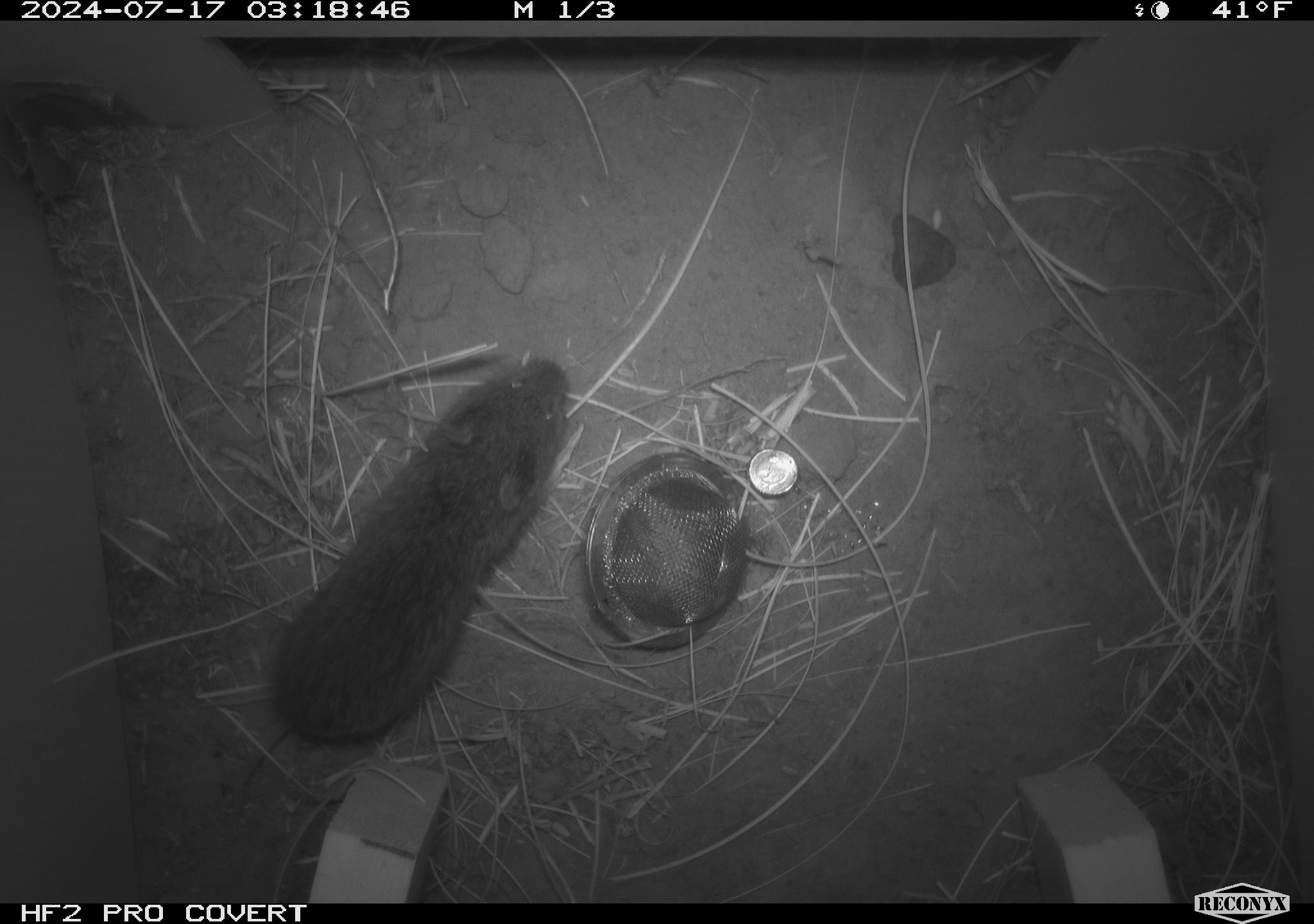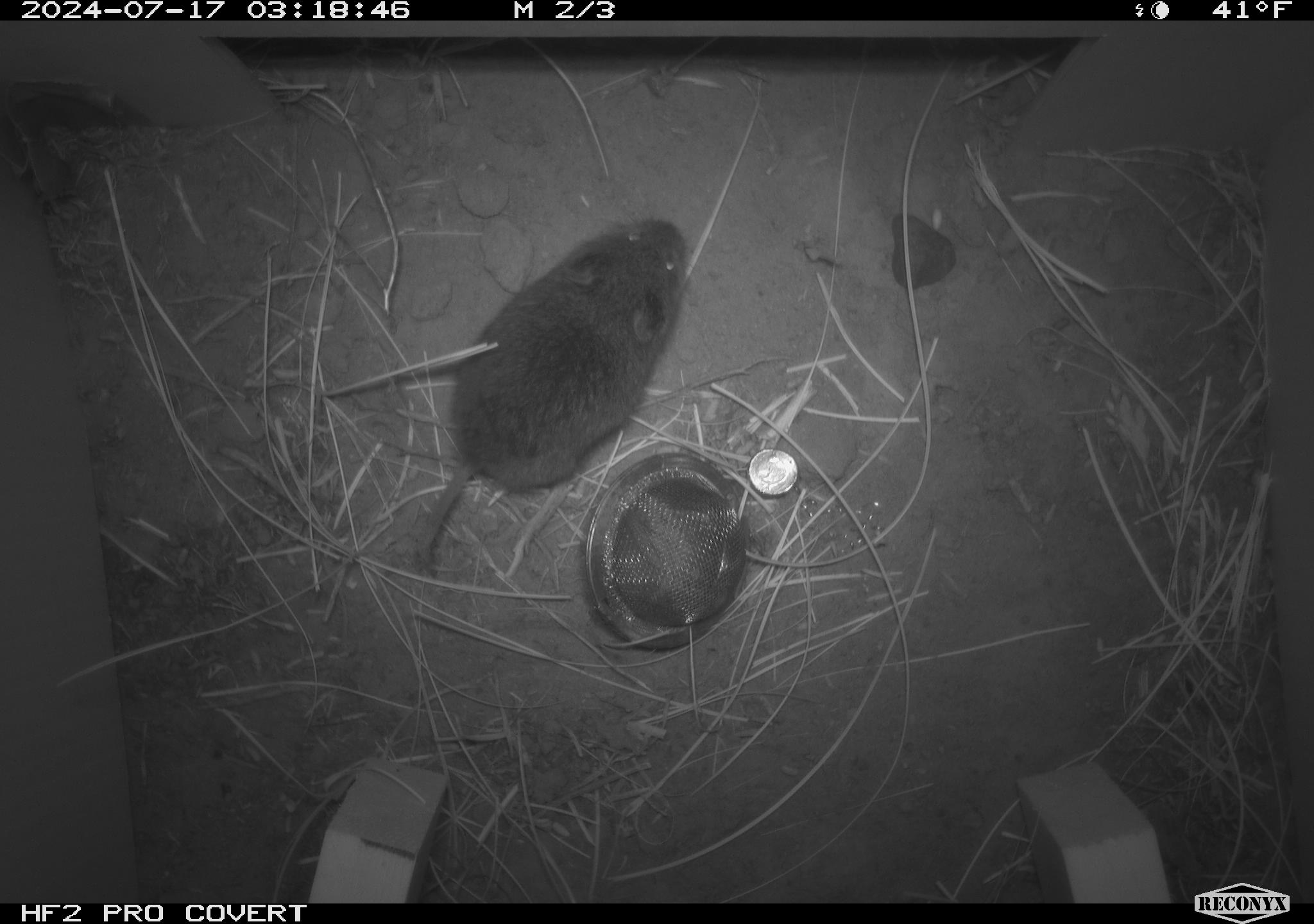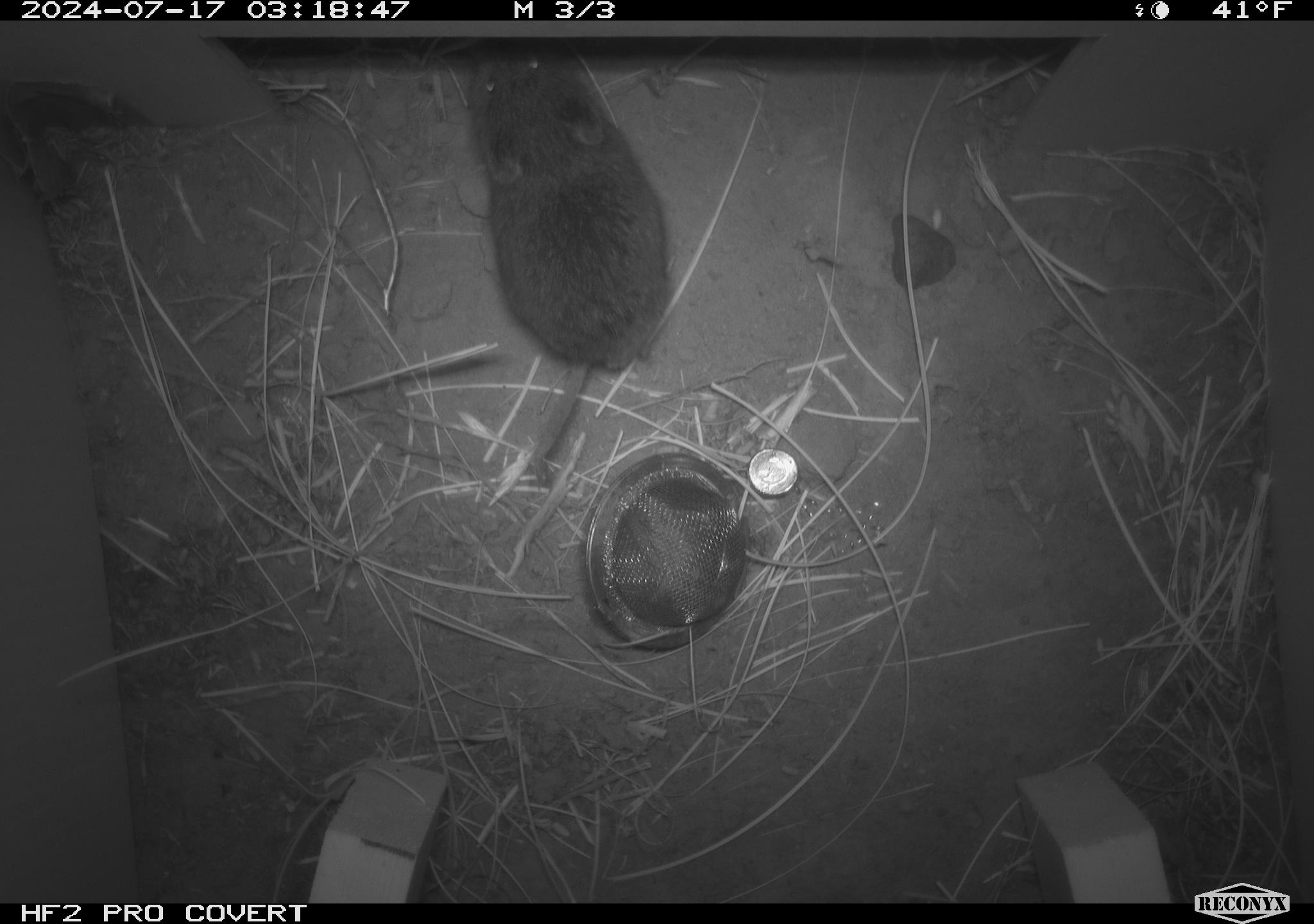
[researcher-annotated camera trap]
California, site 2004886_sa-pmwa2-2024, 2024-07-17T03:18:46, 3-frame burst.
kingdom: Animalia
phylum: Chordata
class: Mammalia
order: Rodentia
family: Cricetidae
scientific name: Arvicolinae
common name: voles, lemmings, and muskrats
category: arvicolinae subfamily